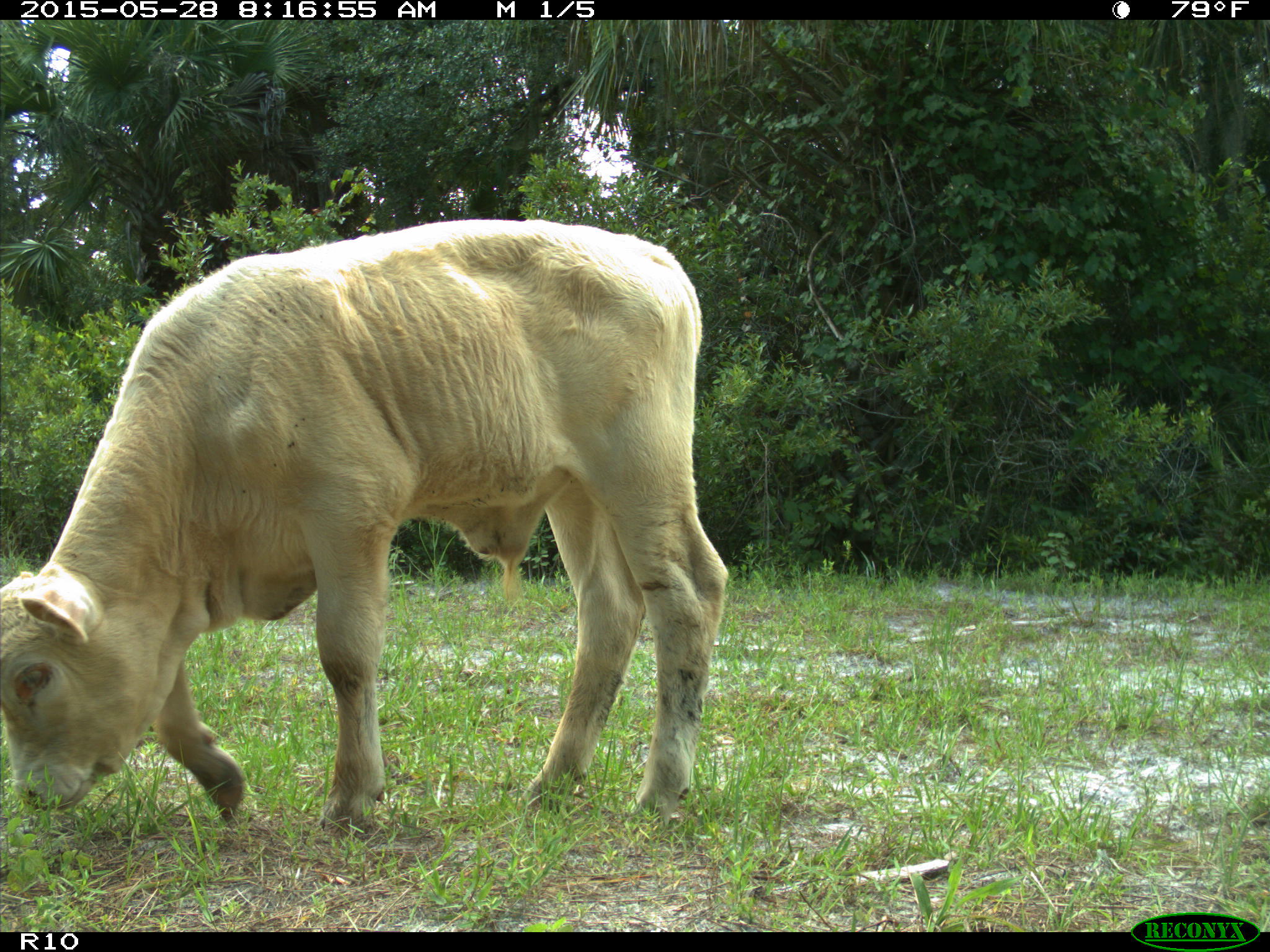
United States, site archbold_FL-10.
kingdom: Animalia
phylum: Chordata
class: Mammalia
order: Artiodactyla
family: Bovidae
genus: Bos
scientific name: Bos taurus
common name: domestic cow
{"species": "Bos taurus (domestic cow)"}